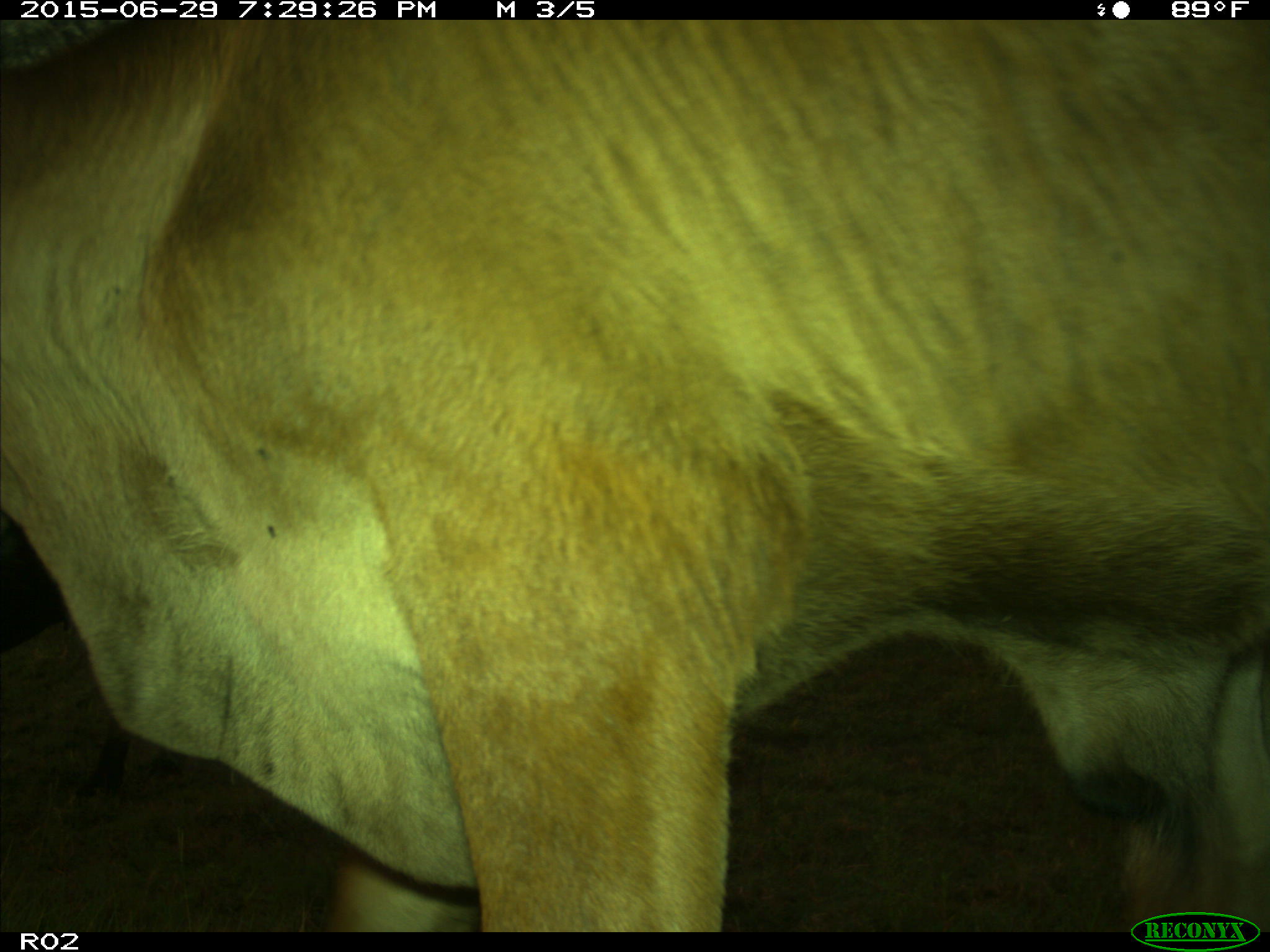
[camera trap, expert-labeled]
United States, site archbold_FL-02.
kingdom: Animalia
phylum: Chordata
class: Mammalia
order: Artiodactyla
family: Bovidae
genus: Bos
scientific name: Bos taurus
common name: domestic cow